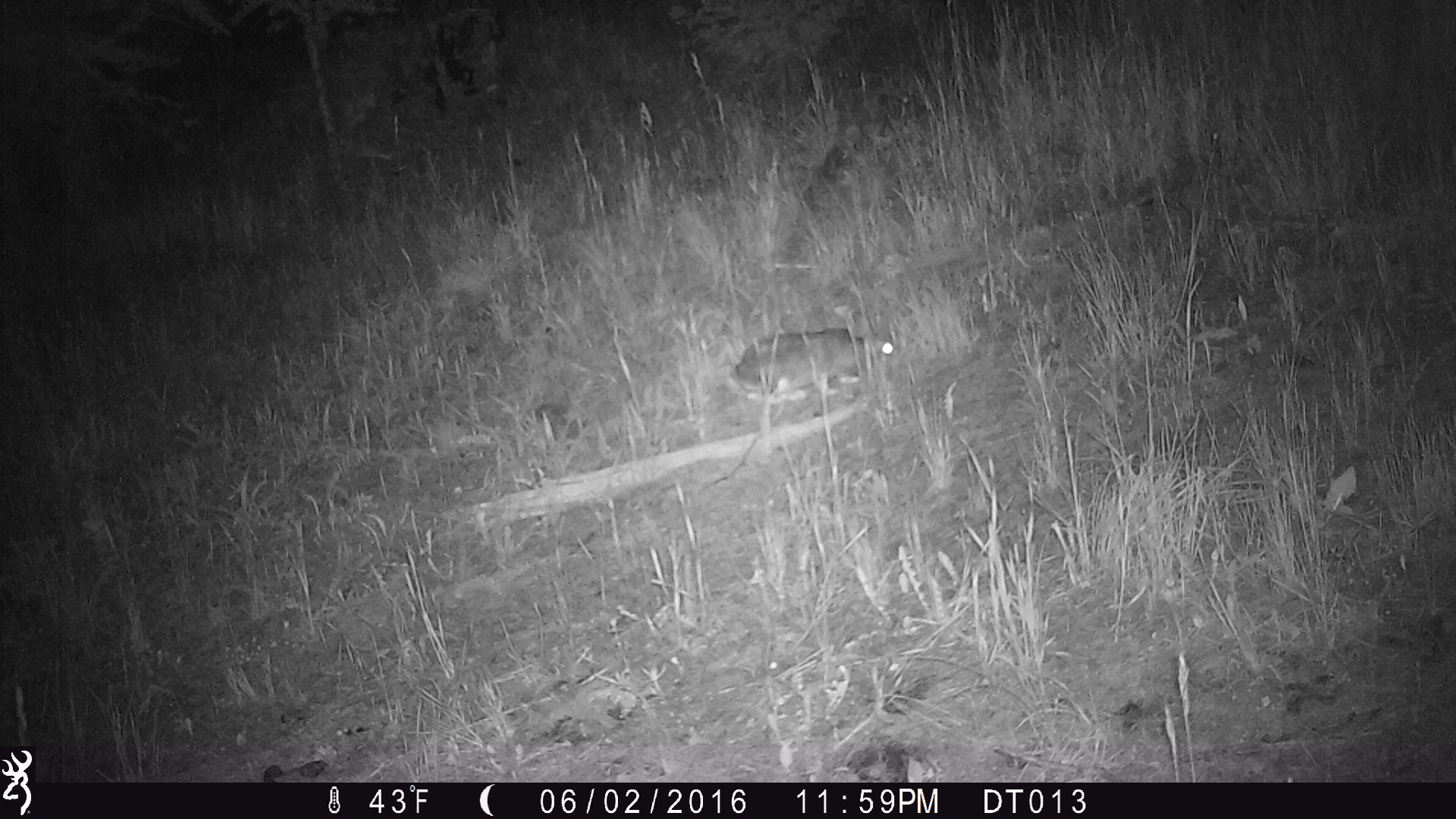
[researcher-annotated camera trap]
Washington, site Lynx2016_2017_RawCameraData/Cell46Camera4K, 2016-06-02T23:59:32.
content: unidentified animal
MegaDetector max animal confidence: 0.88